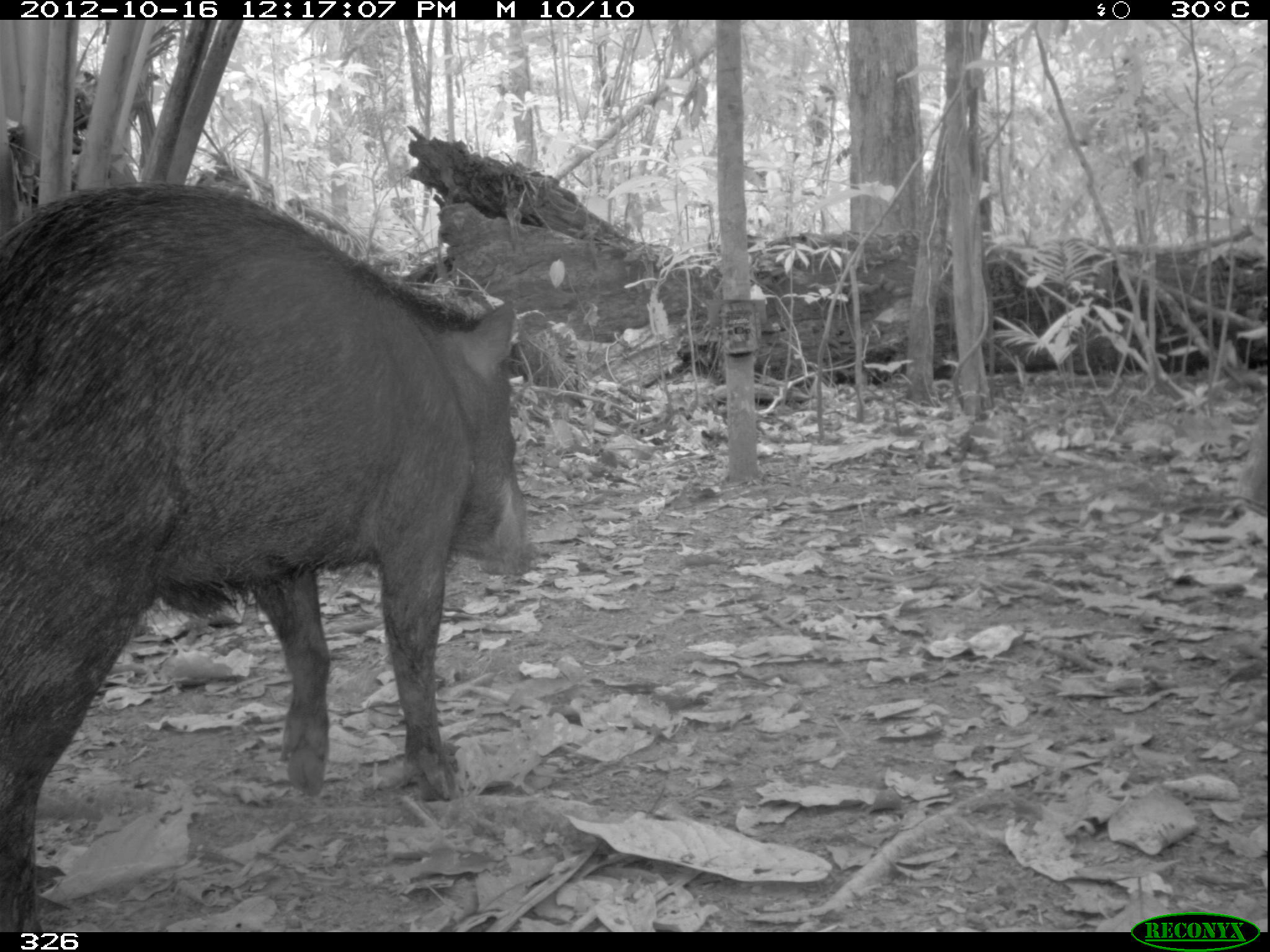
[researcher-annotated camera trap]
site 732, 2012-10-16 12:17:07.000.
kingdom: Animalia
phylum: Chordata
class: Mammalia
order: Artiodactyla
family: Tayassuidae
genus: Tayassu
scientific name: Tayassu pecari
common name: white-lipped peccary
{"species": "Tayassu pecari (white-lipped peccary)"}